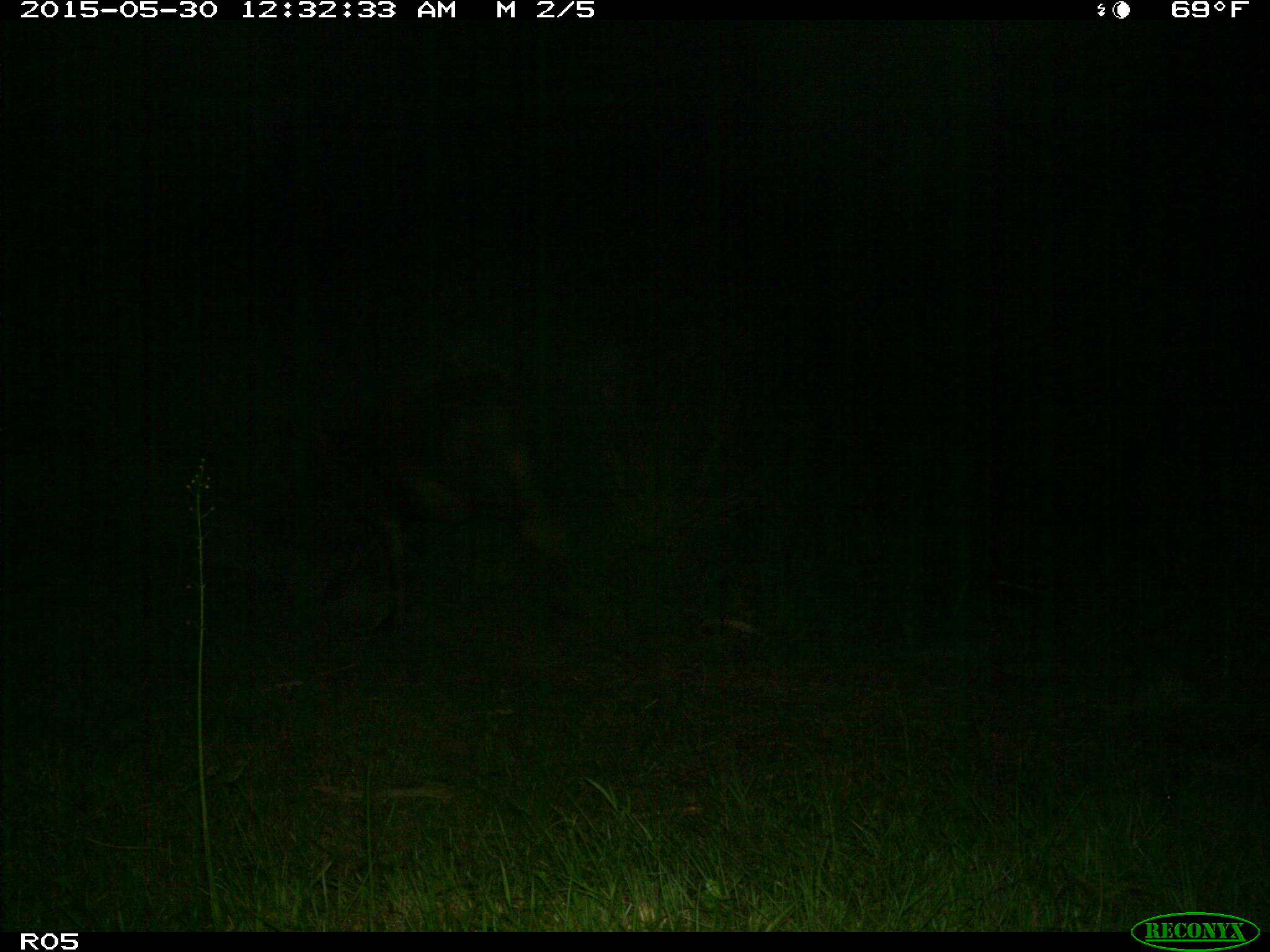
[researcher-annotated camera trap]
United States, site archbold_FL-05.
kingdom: Animalia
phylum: Chordata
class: Mammalia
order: Artiodactyla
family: Bovidae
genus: Bos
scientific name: Bos taurus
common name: domestic cow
Bos taurus (domestic cow).